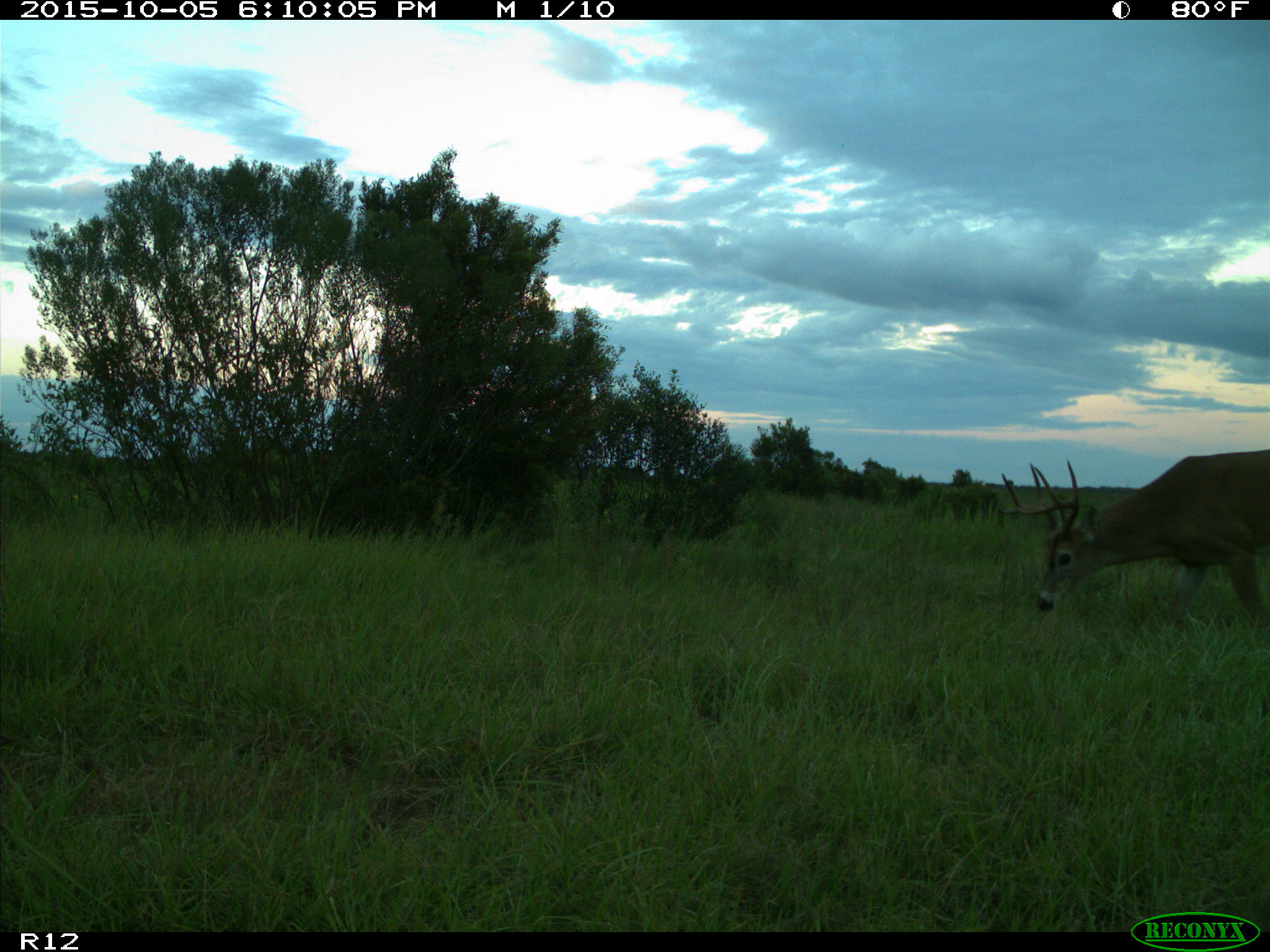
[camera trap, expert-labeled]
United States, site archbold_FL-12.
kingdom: Animalia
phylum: Chordata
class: Mammalia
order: Artiodactyla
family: Cervidae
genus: Odocoileus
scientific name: Odocoileus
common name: deer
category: unidentified deer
Unidentified deer (deer) (Odocoileus).